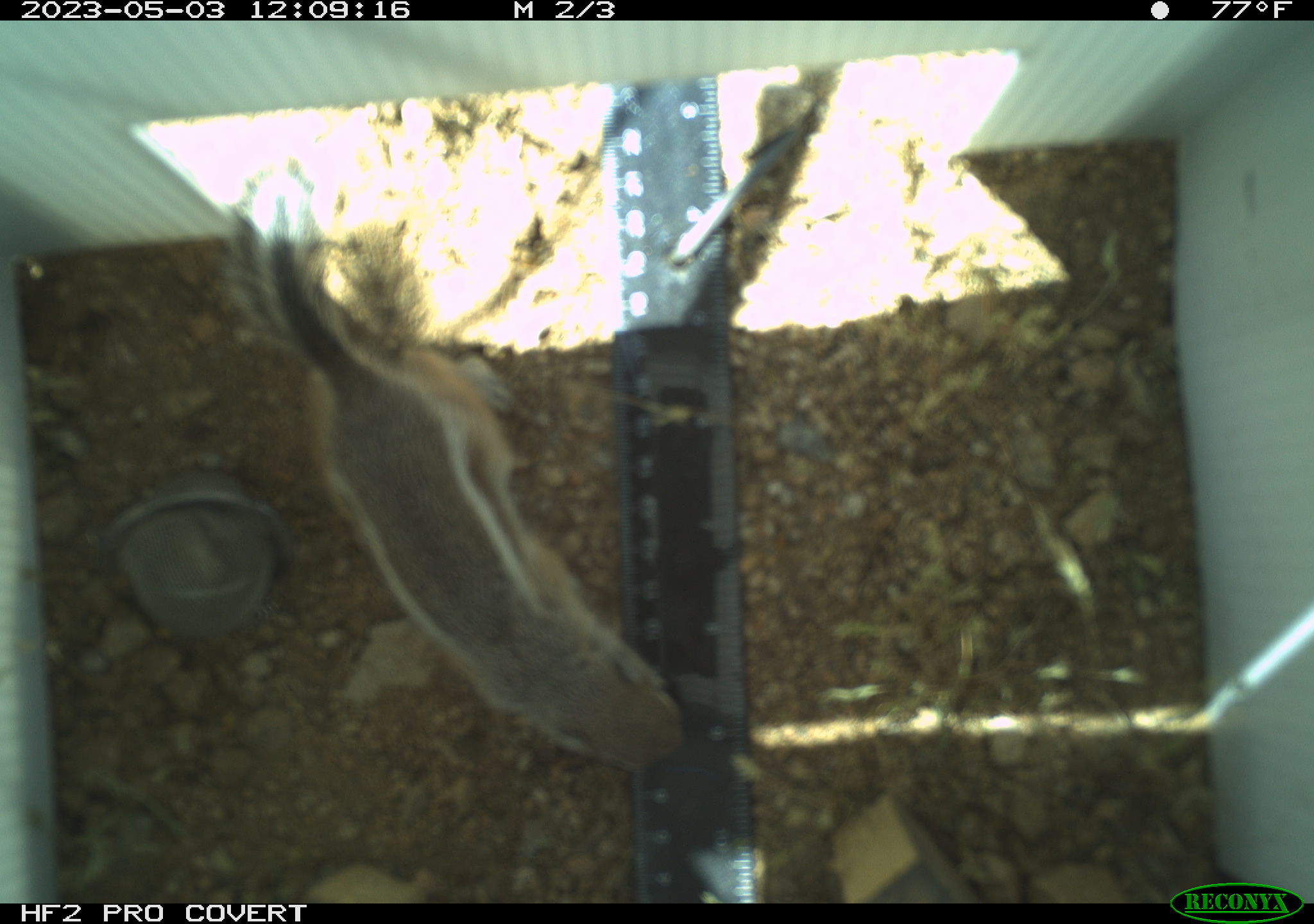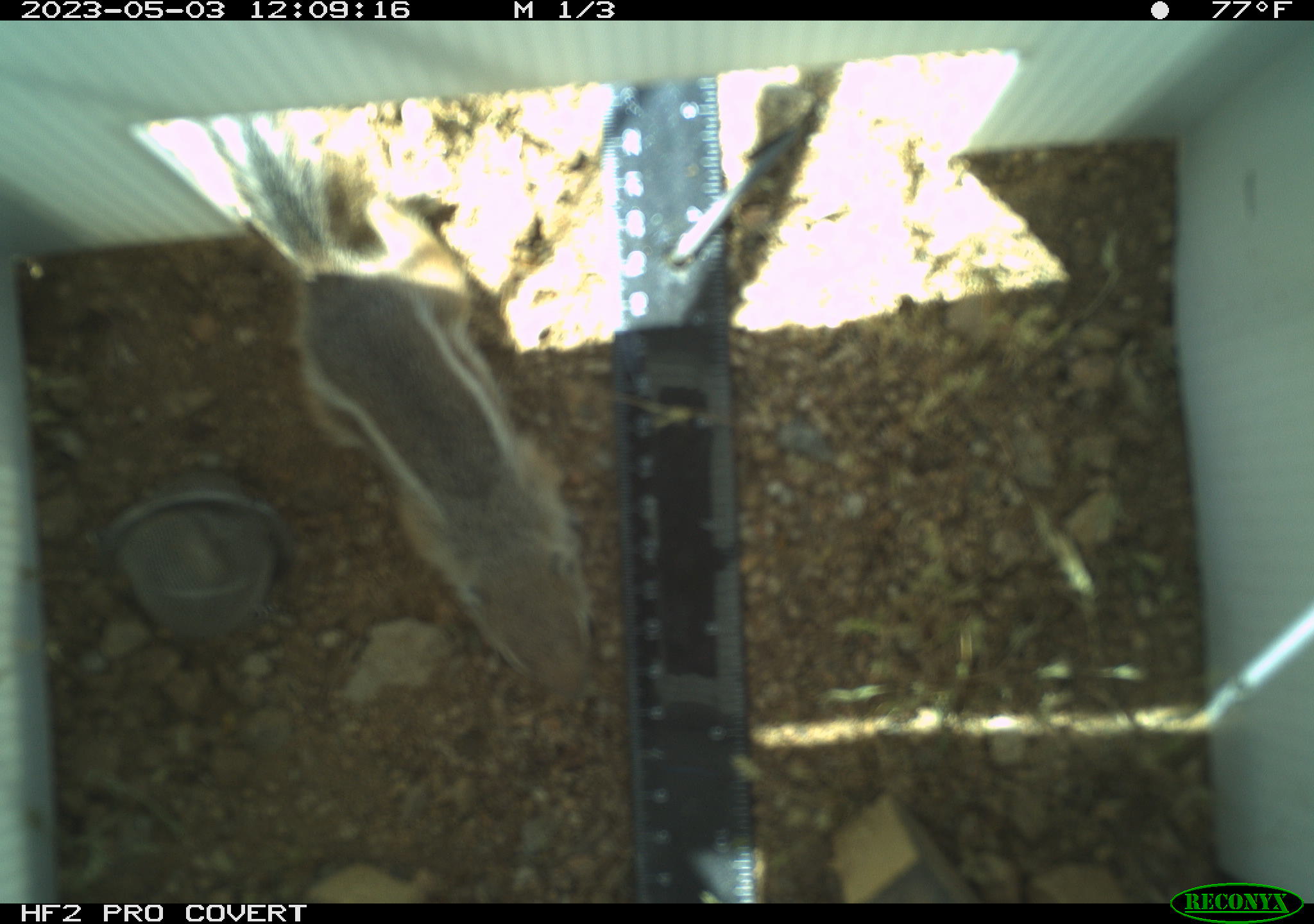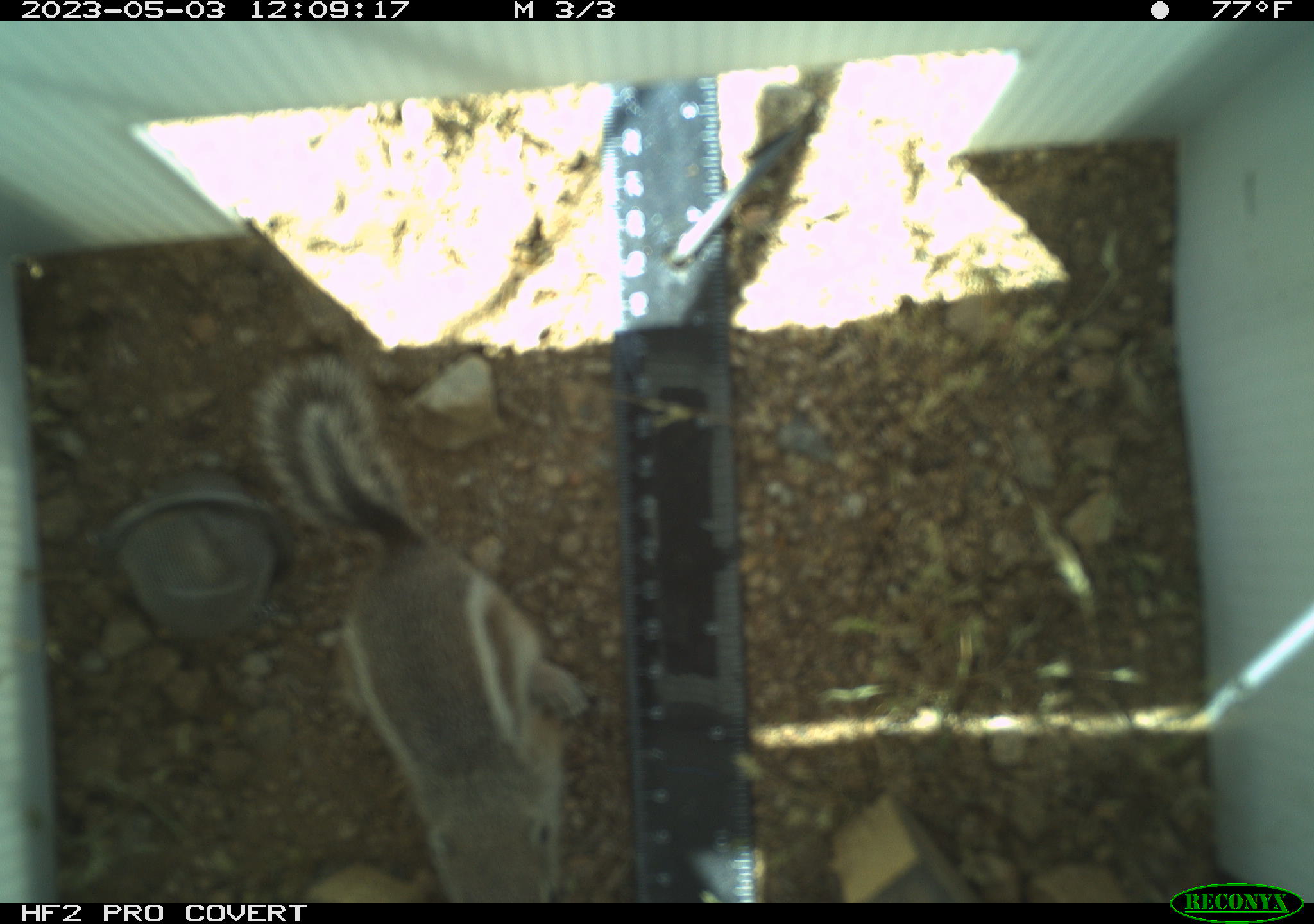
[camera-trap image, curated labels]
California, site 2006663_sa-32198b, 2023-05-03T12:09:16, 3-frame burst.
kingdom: Animalia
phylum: Chordata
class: Mammalia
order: Rodentia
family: Sciuridae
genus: Ammospermophilus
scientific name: Ammospermophilus leucurus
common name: white-tailed antelope squirrel